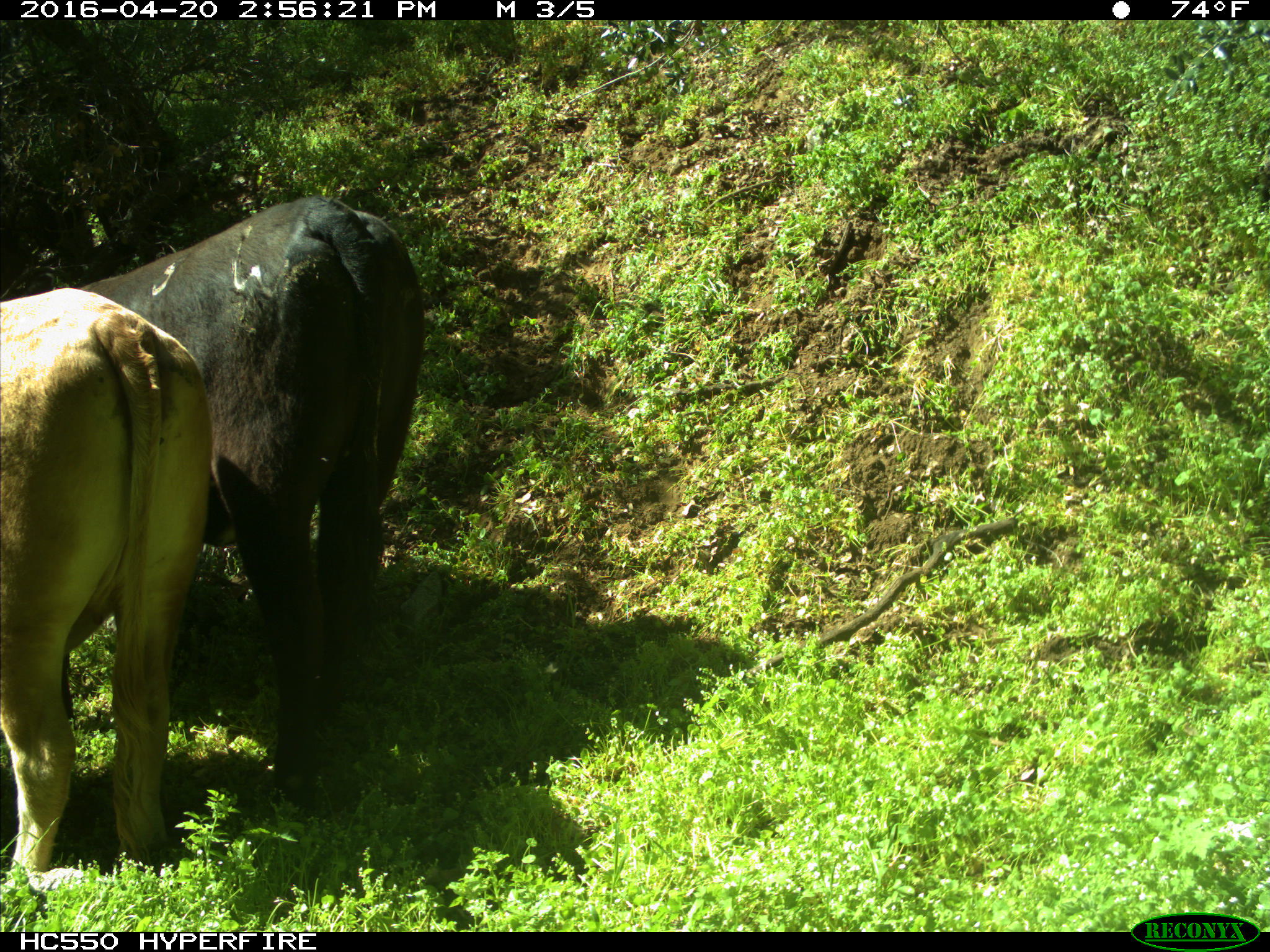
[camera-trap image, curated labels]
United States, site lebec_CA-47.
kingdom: Animalia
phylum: Chordata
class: Mammalia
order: Artiodactyla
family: Bovidae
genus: Bos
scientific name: Bos taurus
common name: domestic cow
Bos taurus (domestic cow).